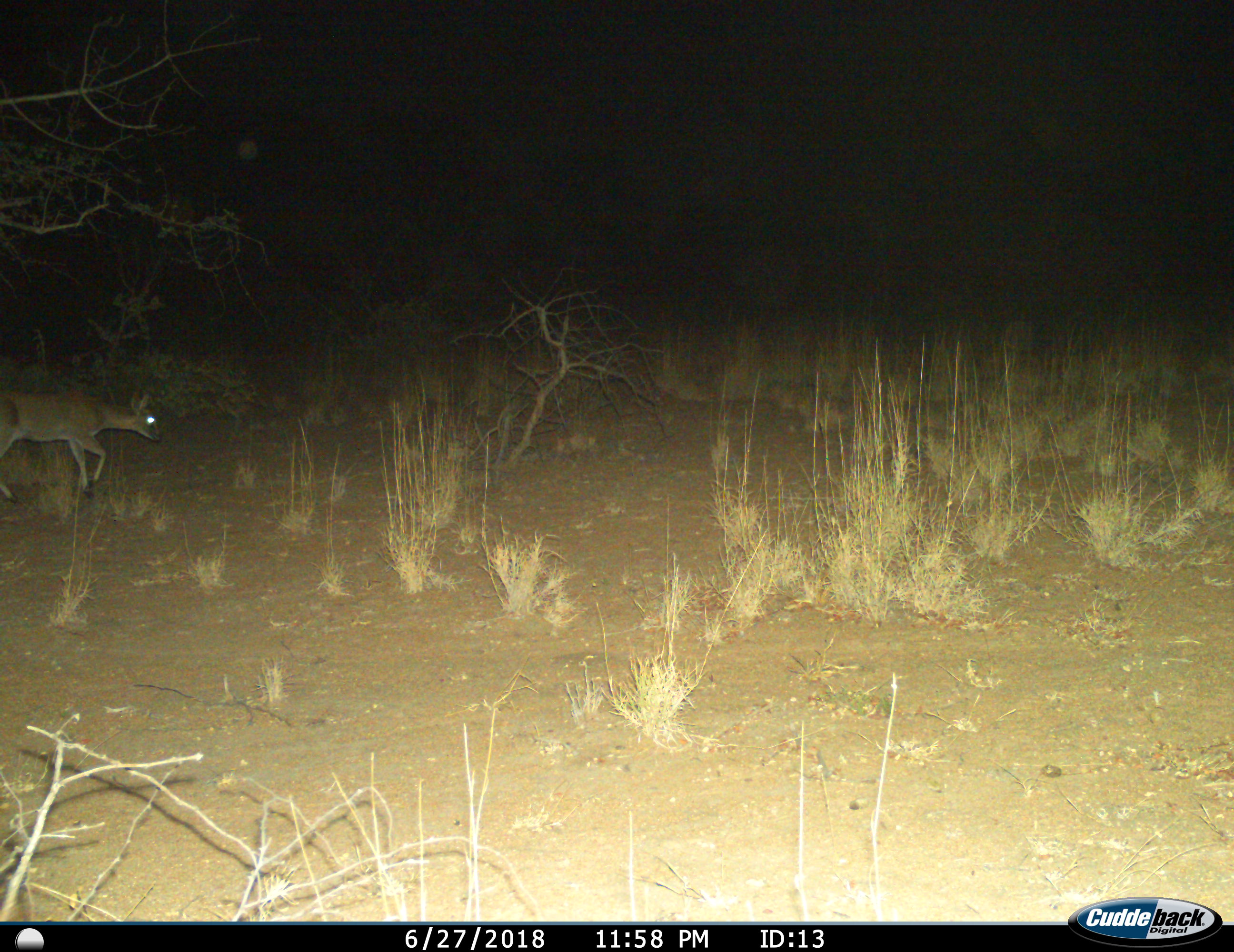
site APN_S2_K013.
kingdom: Animalia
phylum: Chordata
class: Mammalia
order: Artiodactyla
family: Bovidae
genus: Sylvicapra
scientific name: Sylvicapra grimmia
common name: common duiker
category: duikercommongrey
Duikercommongrey (common duiker) (Sylvicapra grimmia), count 1. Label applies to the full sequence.